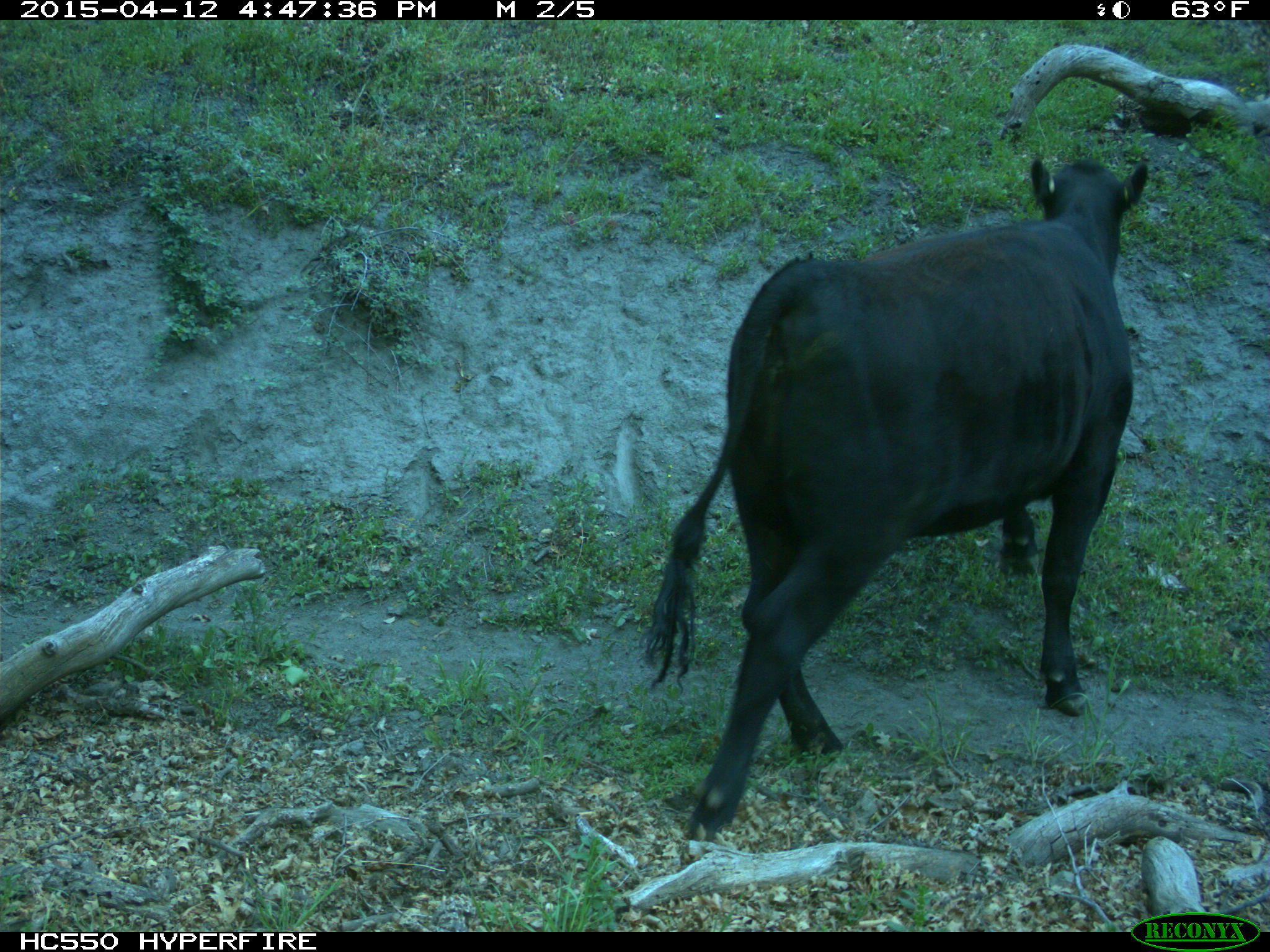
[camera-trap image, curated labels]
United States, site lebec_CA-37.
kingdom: Animalia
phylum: Chordata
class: Mammalia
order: Artiodactyla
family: Bovidae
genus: Bos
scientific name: Bos taurus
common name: domestic cow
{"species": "Bos taurus (domestic cow)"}